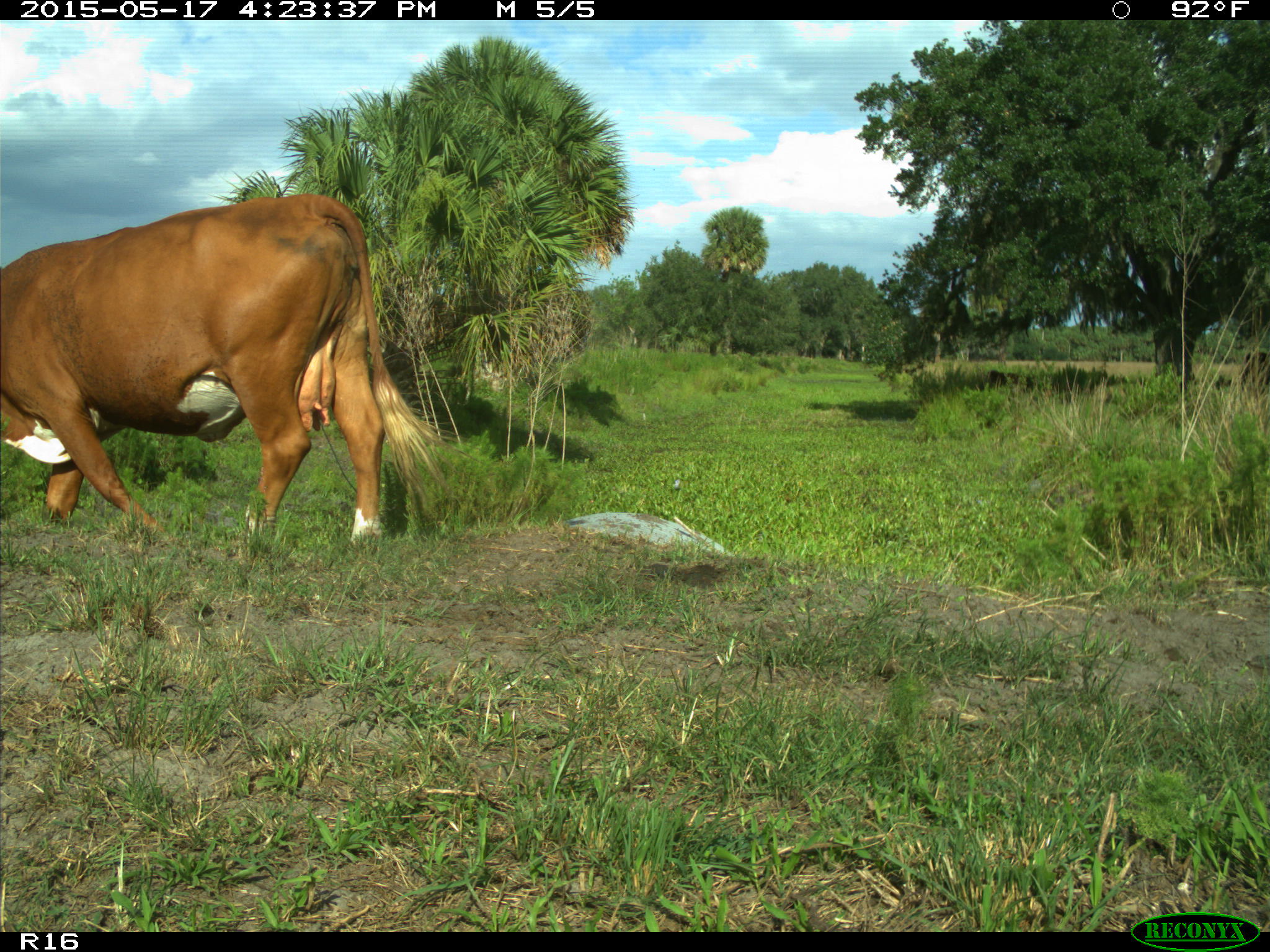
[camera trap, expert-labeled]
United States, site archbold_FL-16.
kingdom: Animalia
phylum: Chordata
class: Mammalia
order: Artiodactyla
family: Bovidae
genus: Bos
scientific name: Bos taurus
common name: domestic cow